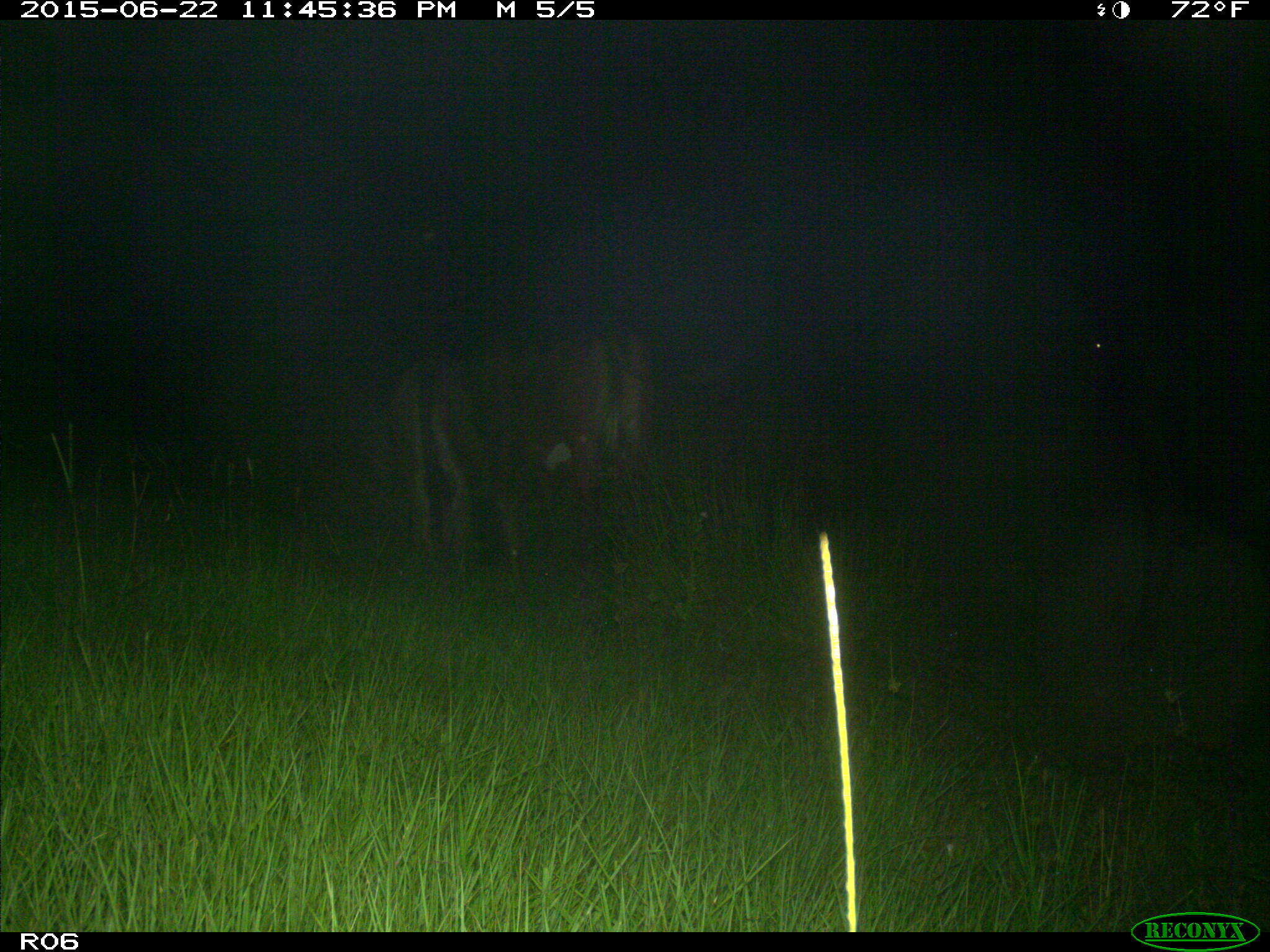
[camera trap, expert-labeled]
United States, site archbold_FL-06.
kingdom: Animalia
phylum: Chordata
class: Mammalia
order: Artiodactyla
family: Bovidae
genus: Bos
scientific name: Bos taurus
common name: domestic cow